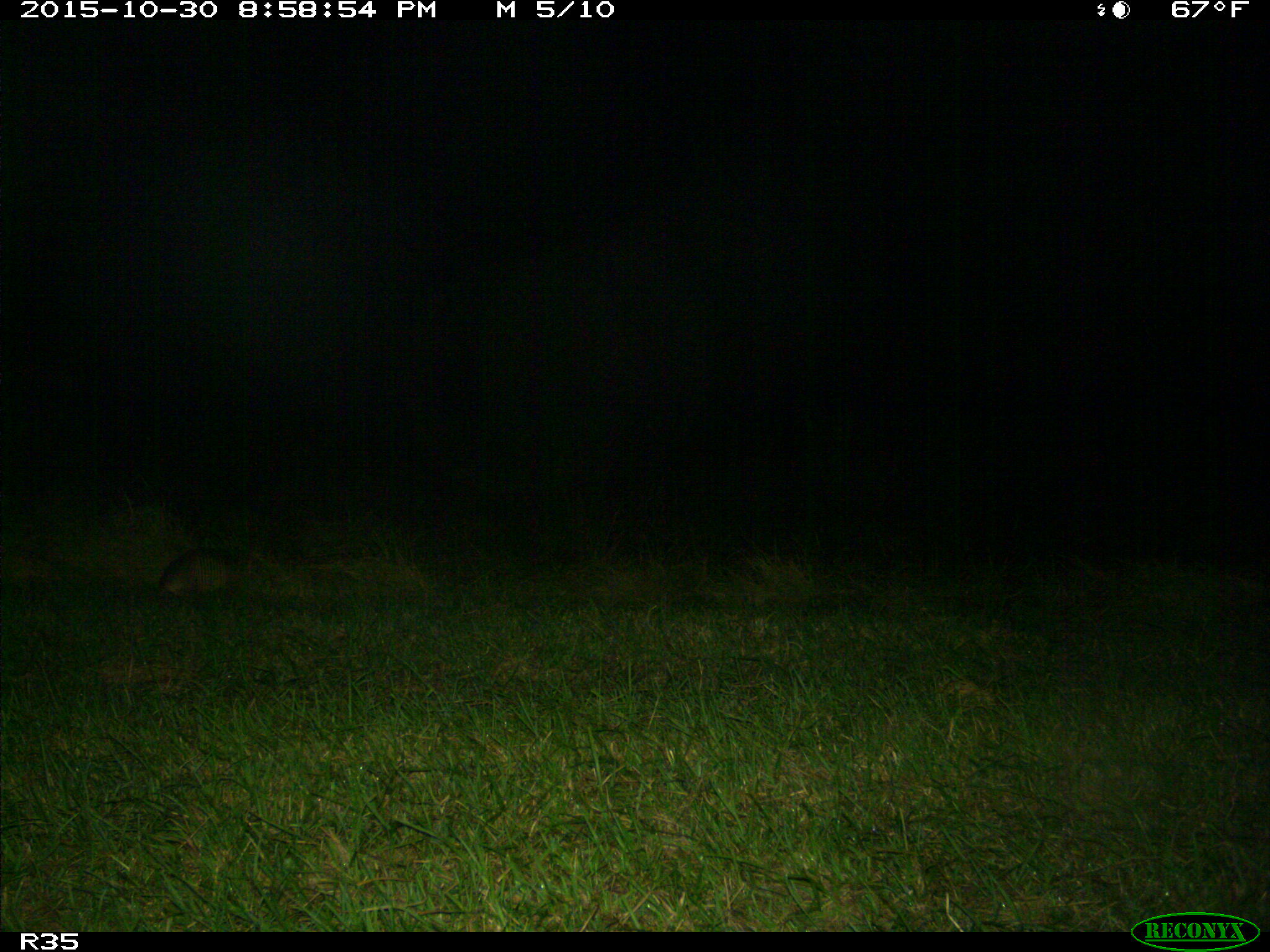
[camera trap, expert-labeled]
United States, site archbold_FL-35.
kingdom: Animalia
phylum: Chordata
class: Mammalia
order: Cingulata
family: Dasypodidae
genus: Dasypus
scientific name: Dasypus novemcinctus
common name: nine-banded armadillo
Dasypus novemcinctus (nine-banded armadillo).